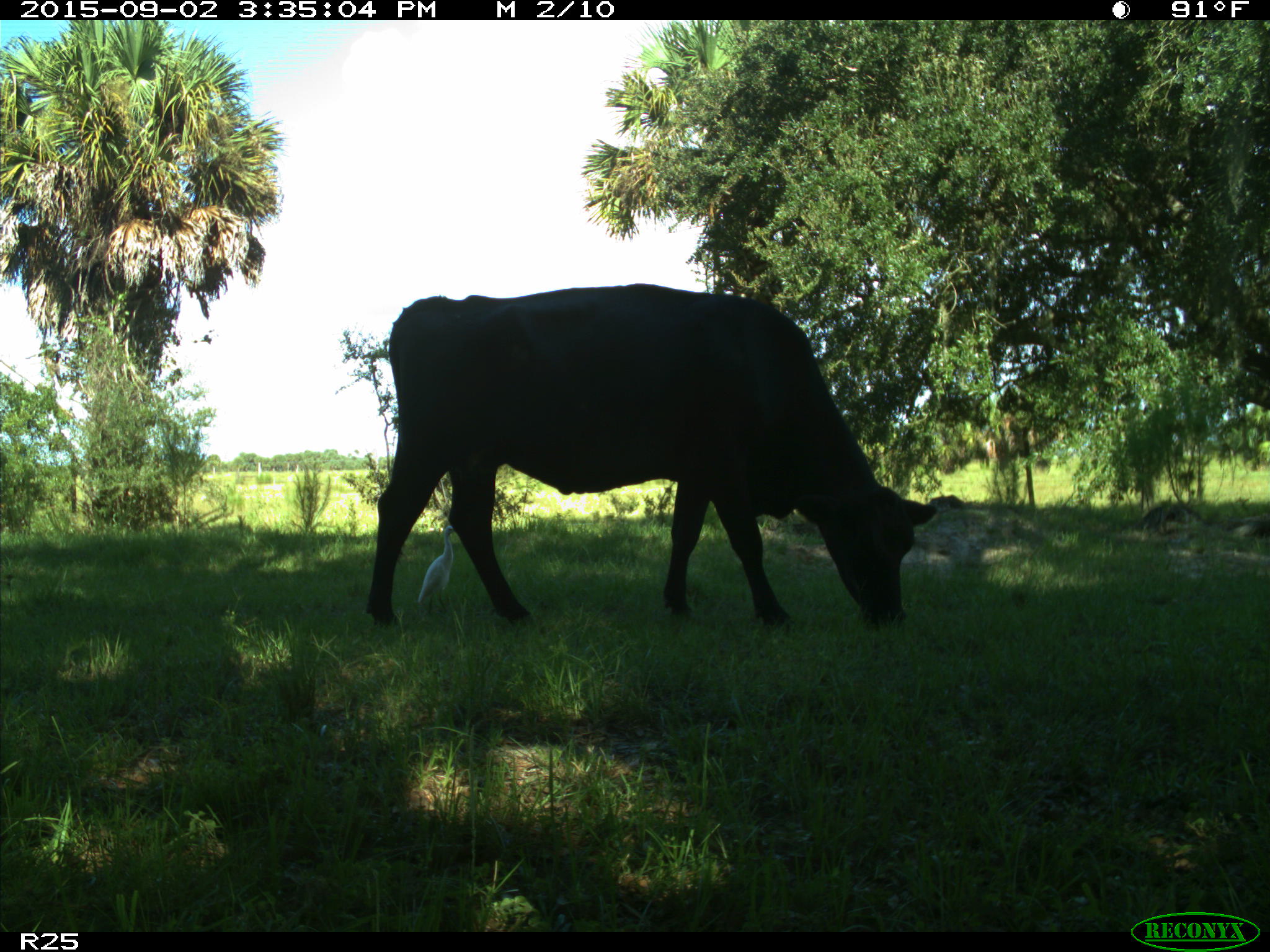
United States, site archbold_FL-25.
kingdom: Animalia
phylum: Chordata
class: Mammalia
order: Artiodactyla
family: Bovidae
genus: Bos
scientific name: Bos taurus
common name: domestic cow